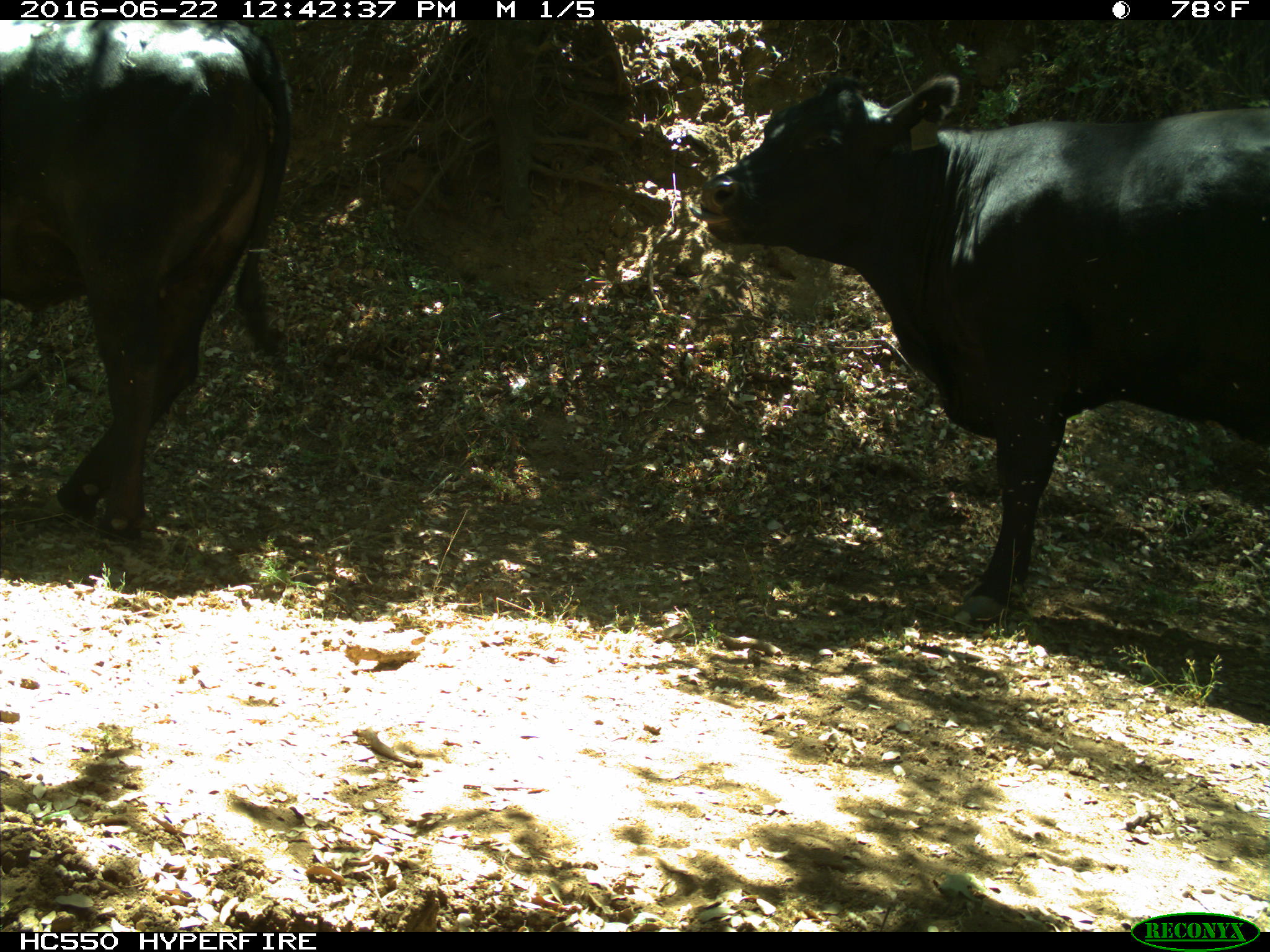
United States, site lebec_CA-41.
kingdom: Animalia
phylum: Chordata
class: Mammalia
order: Artiodactyla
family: Bovidae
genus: Bos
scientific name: Bos taurus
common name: domestic cow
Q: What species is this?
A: Bos taurus (domestic cow).